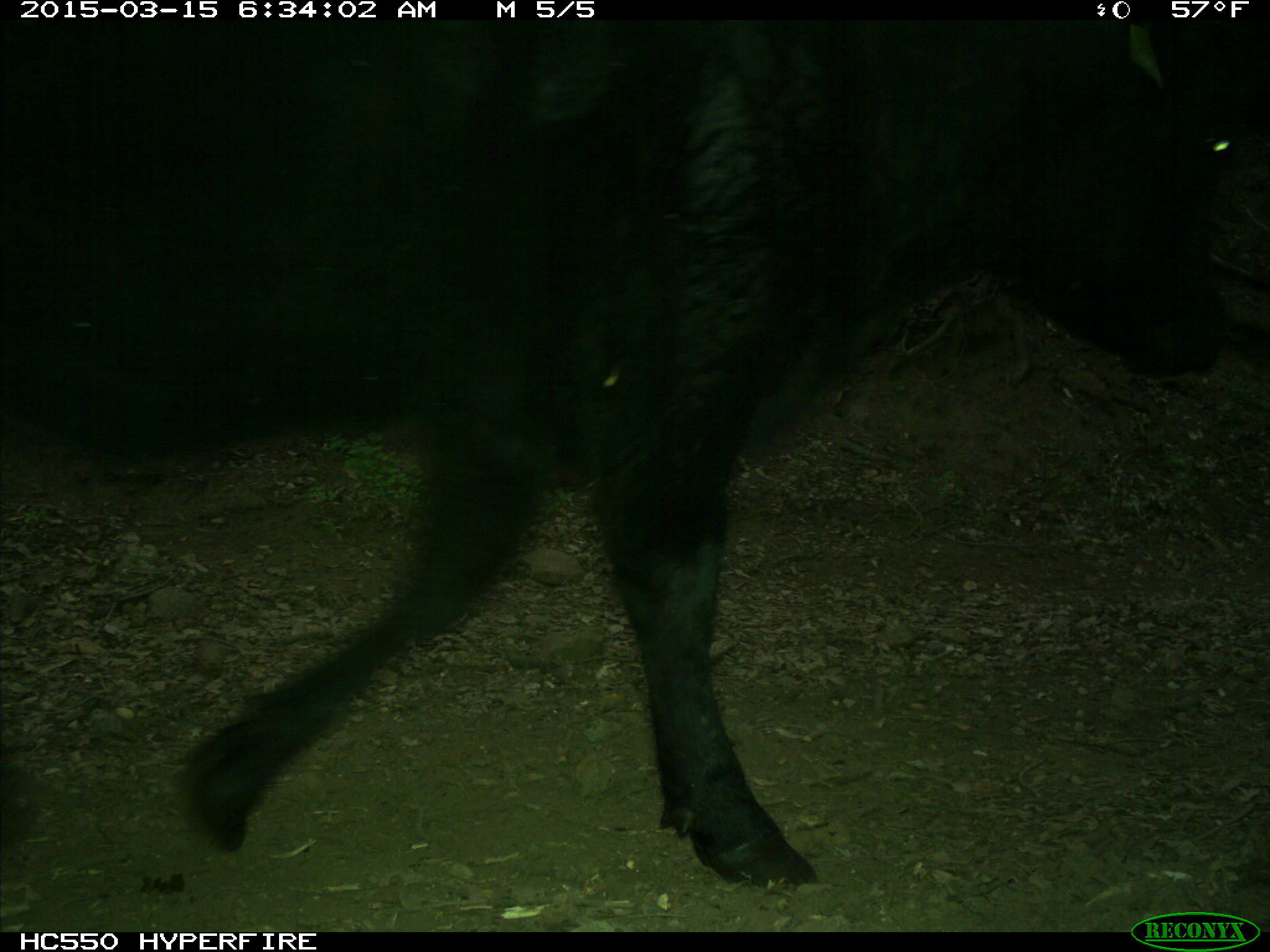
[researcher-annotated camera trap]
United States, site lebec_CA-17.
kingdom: Animalia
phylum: Chordata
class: Mammalia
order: Artiodactyla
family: Bovidae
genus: Bos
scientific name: Bos taurus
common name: domestic cow